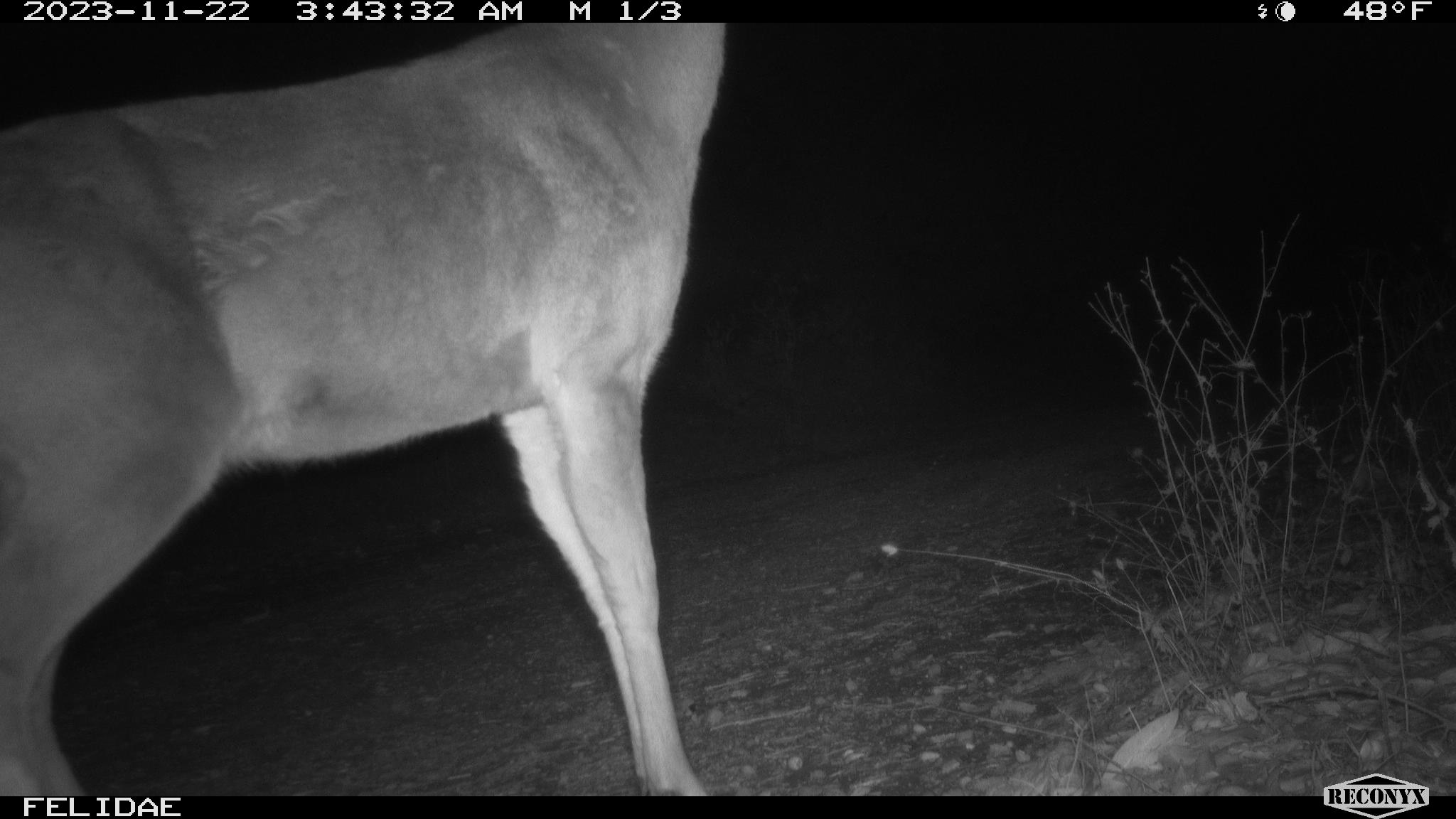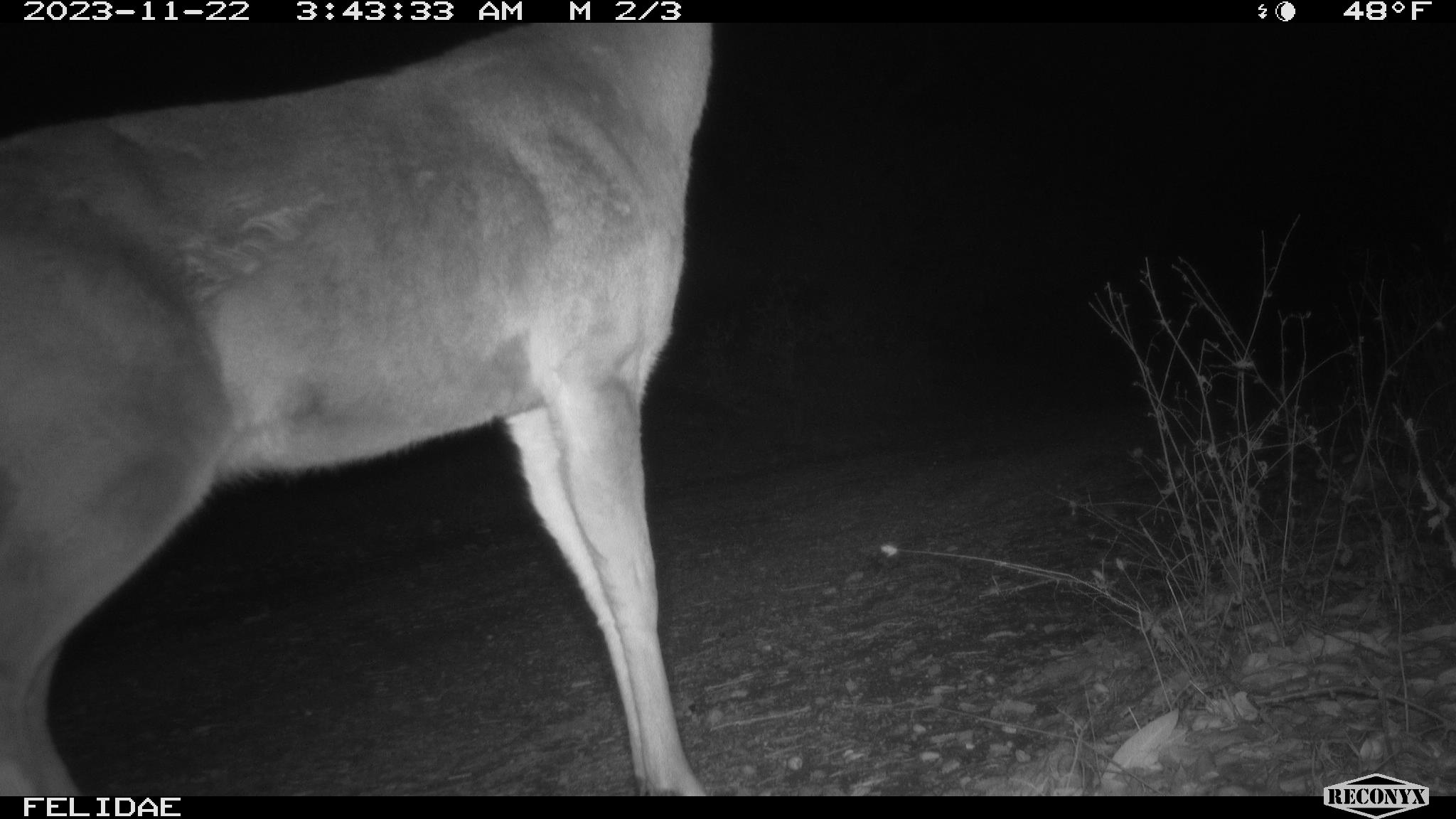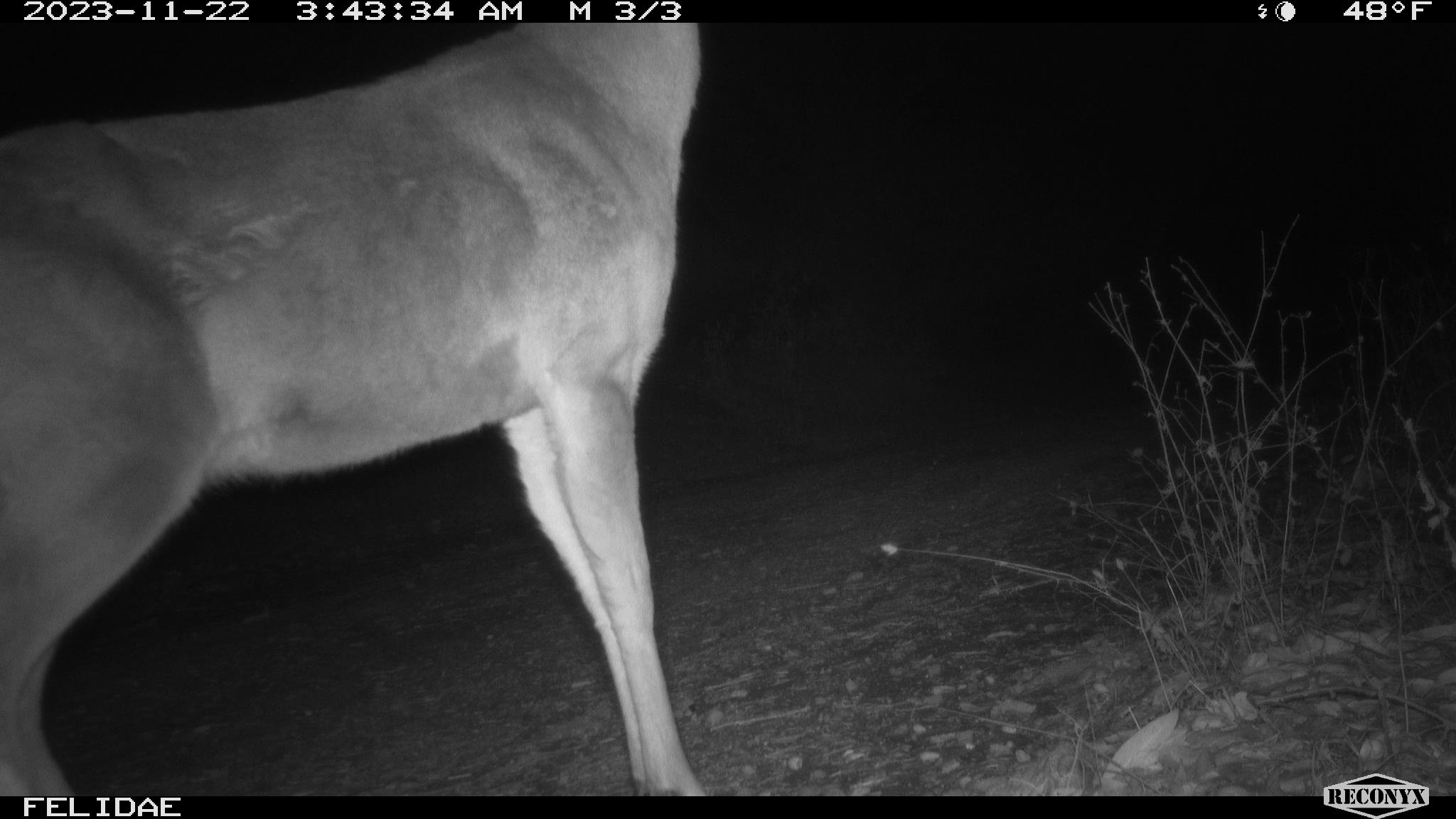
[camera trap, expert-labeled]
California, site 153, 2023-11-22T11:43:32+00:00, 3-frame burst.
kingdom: Animalia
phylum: Chordata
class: Mammalia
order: Artiodactyla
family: Cervidae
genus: Odocoileus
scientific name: Odocoileus hemionus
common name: mule deer